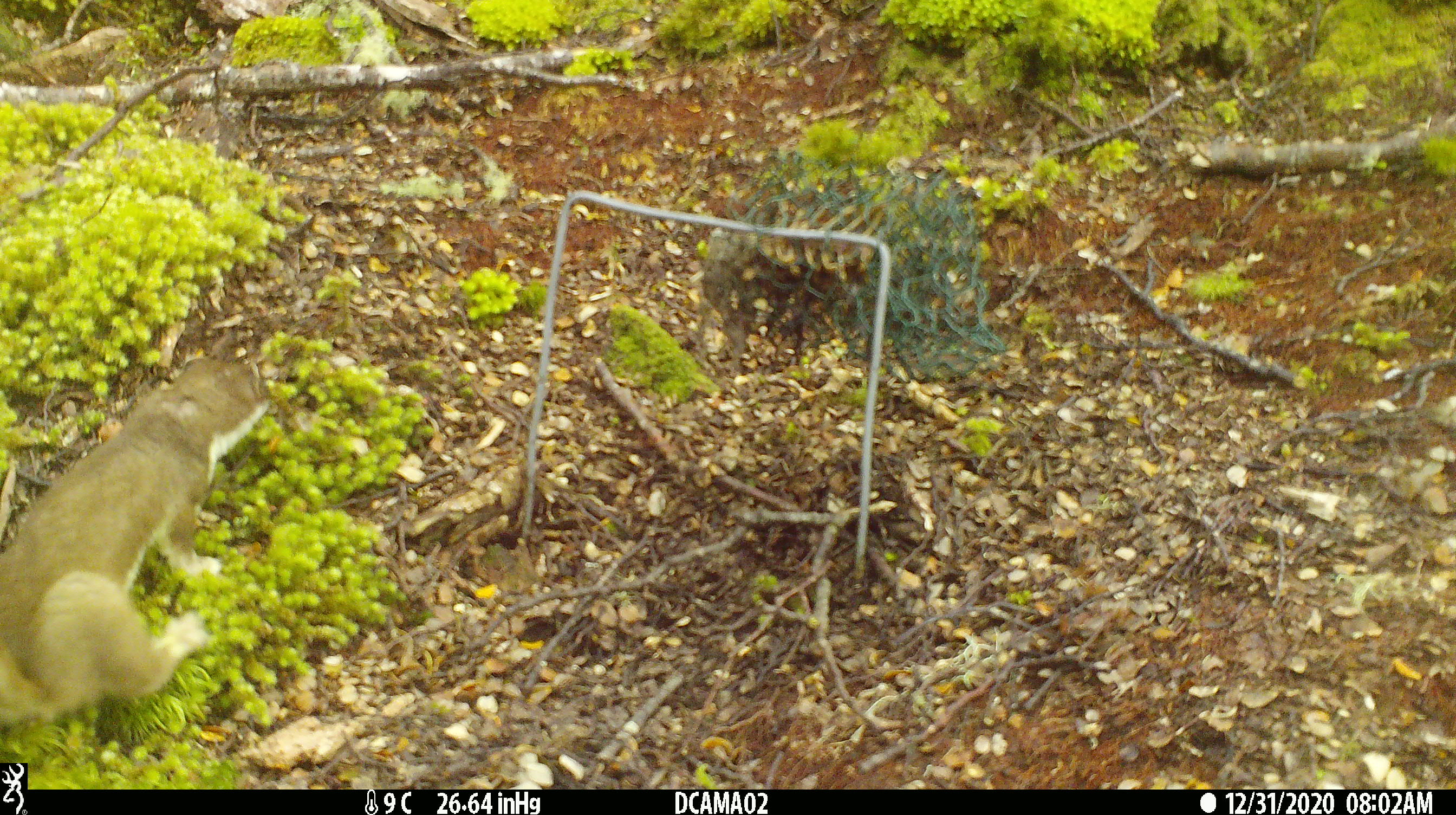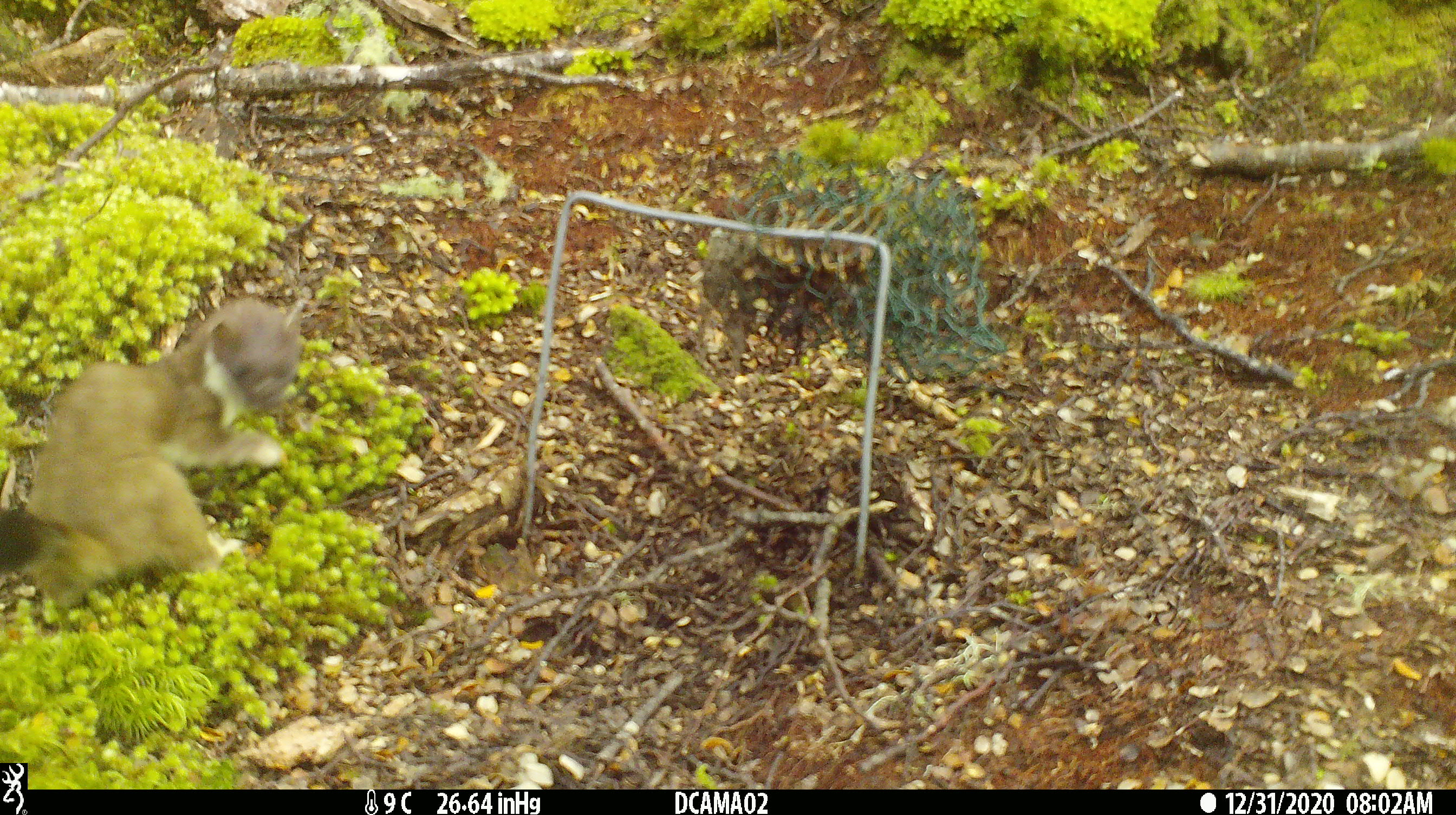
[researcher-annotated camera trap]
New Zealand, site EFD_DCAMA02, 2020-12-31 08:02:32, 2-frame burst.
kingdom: Animalia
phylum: Chordata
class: Mammalia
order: Carnivora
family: Mustelidae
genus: Mustela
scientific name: Mustela erminea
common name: stoat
Stoat (Mustela erminea).